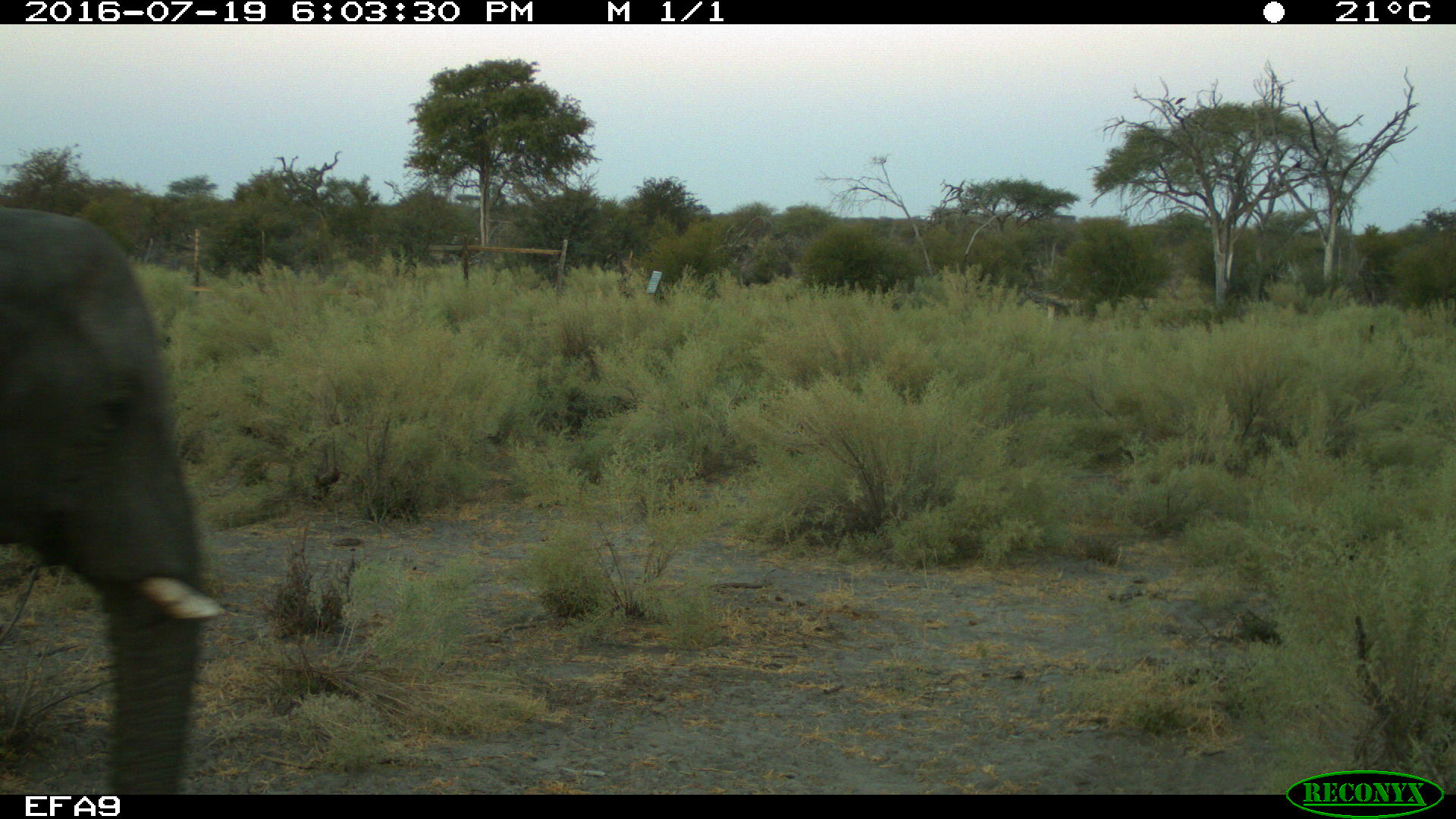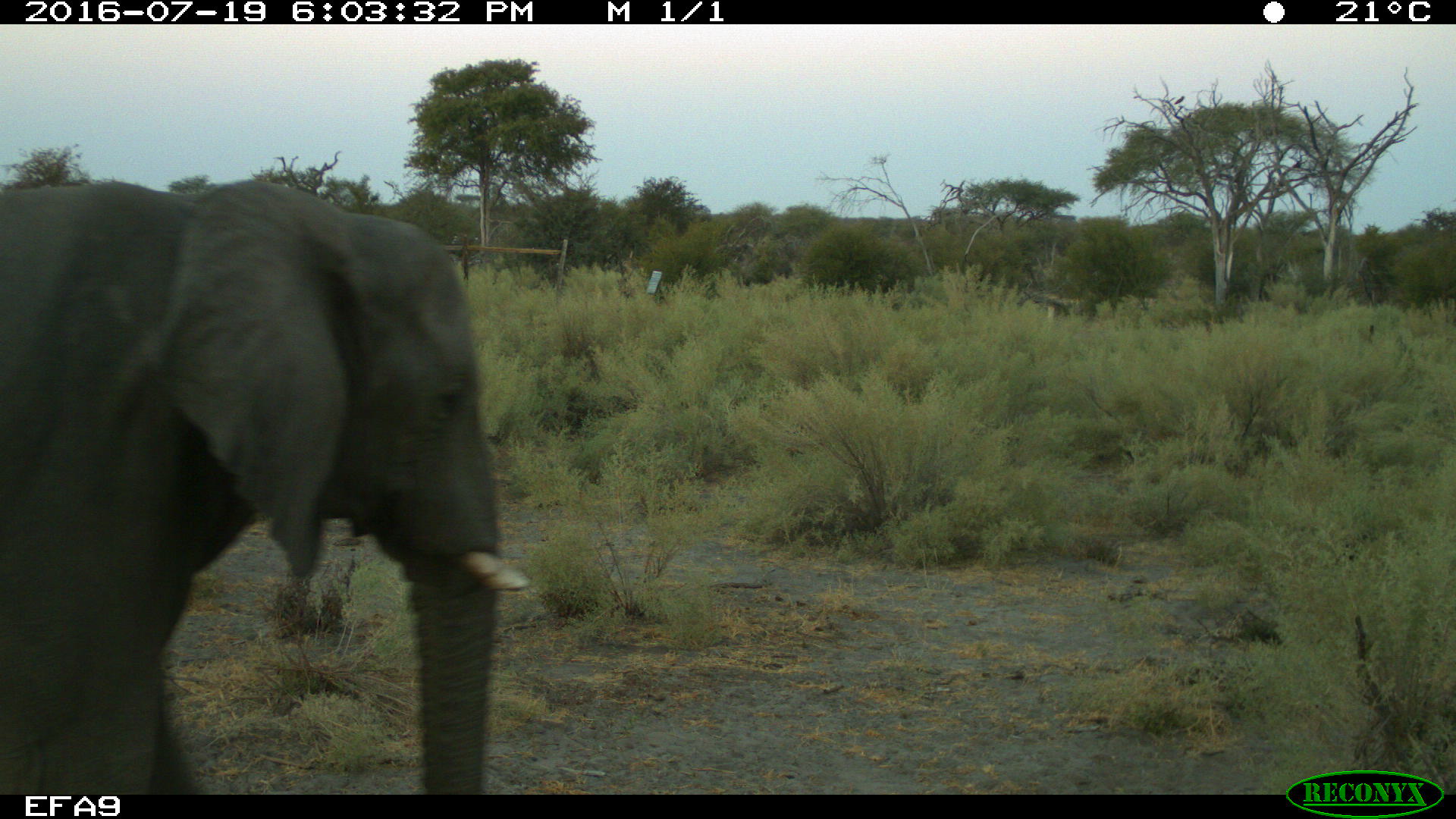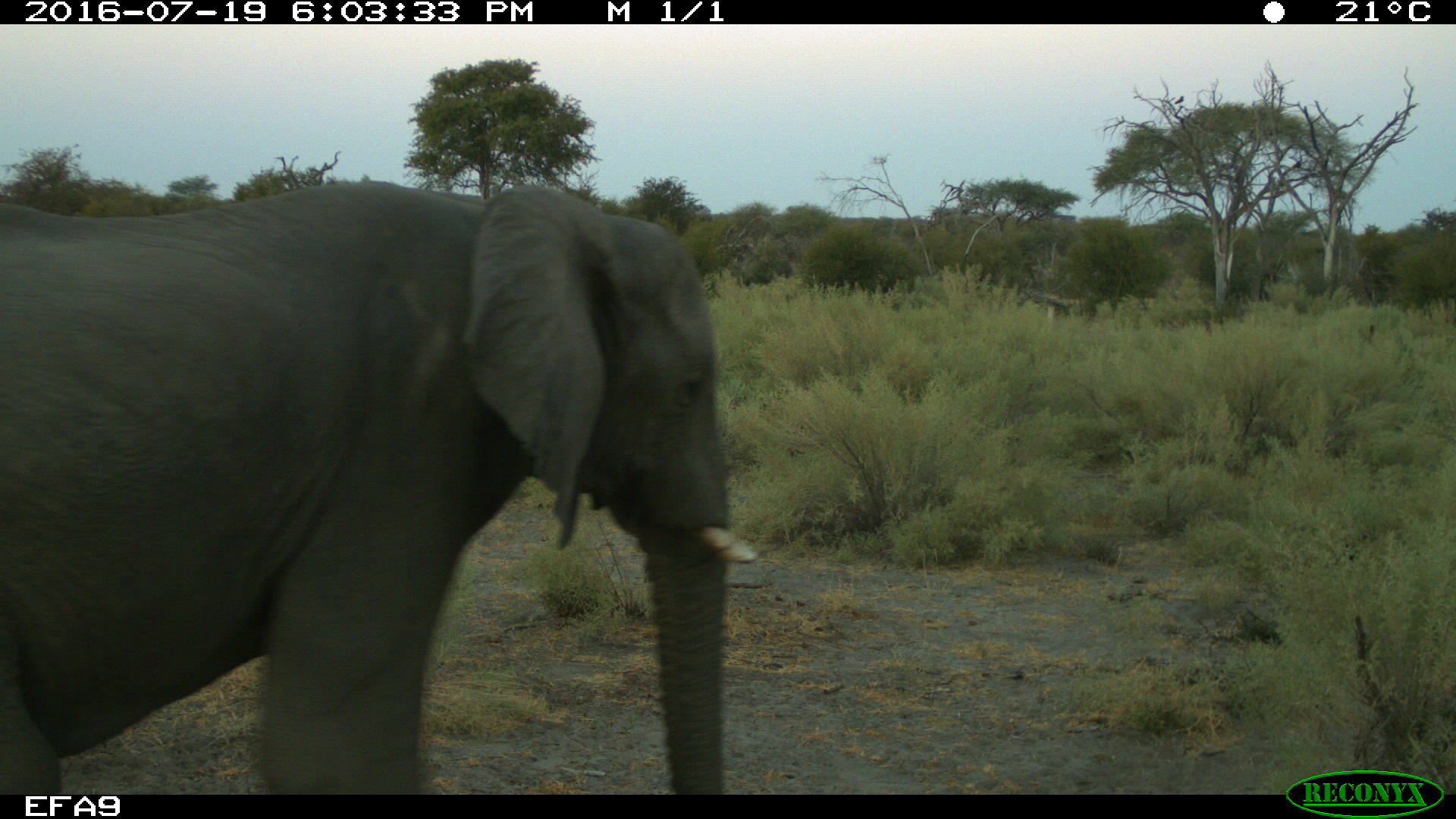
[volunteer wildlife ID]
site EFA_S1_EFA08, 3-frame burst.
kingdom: Animalia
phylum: Chordata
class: Mammalia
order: Proboscidea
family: Elephantidae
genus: Loxodonta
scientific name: Loxodonta africana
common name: african bush elephant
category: elephant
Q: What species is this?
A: Elephant (african bush elephant) (Loxodonta africana).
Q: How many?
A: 1.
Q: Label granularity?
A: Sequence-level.